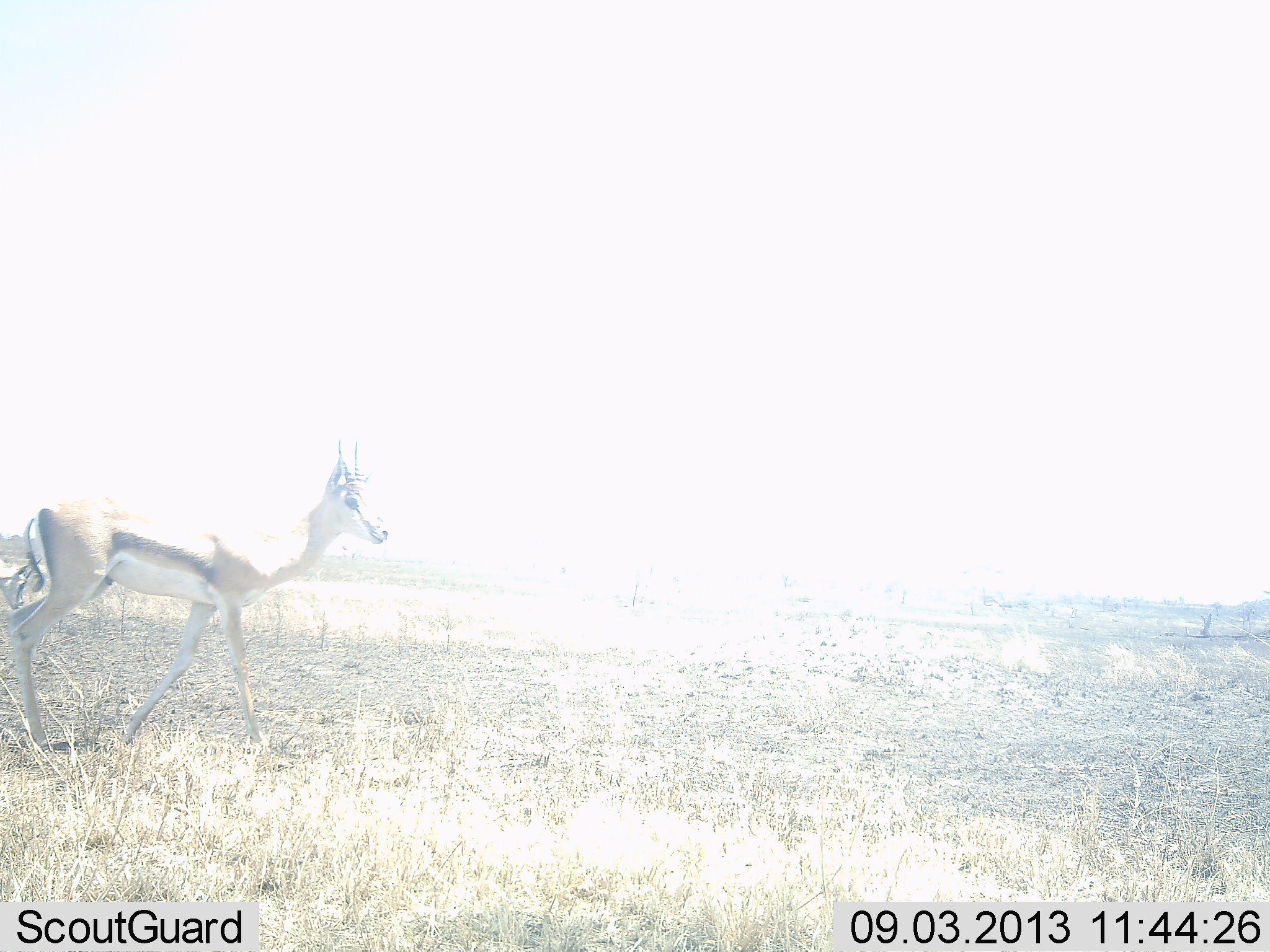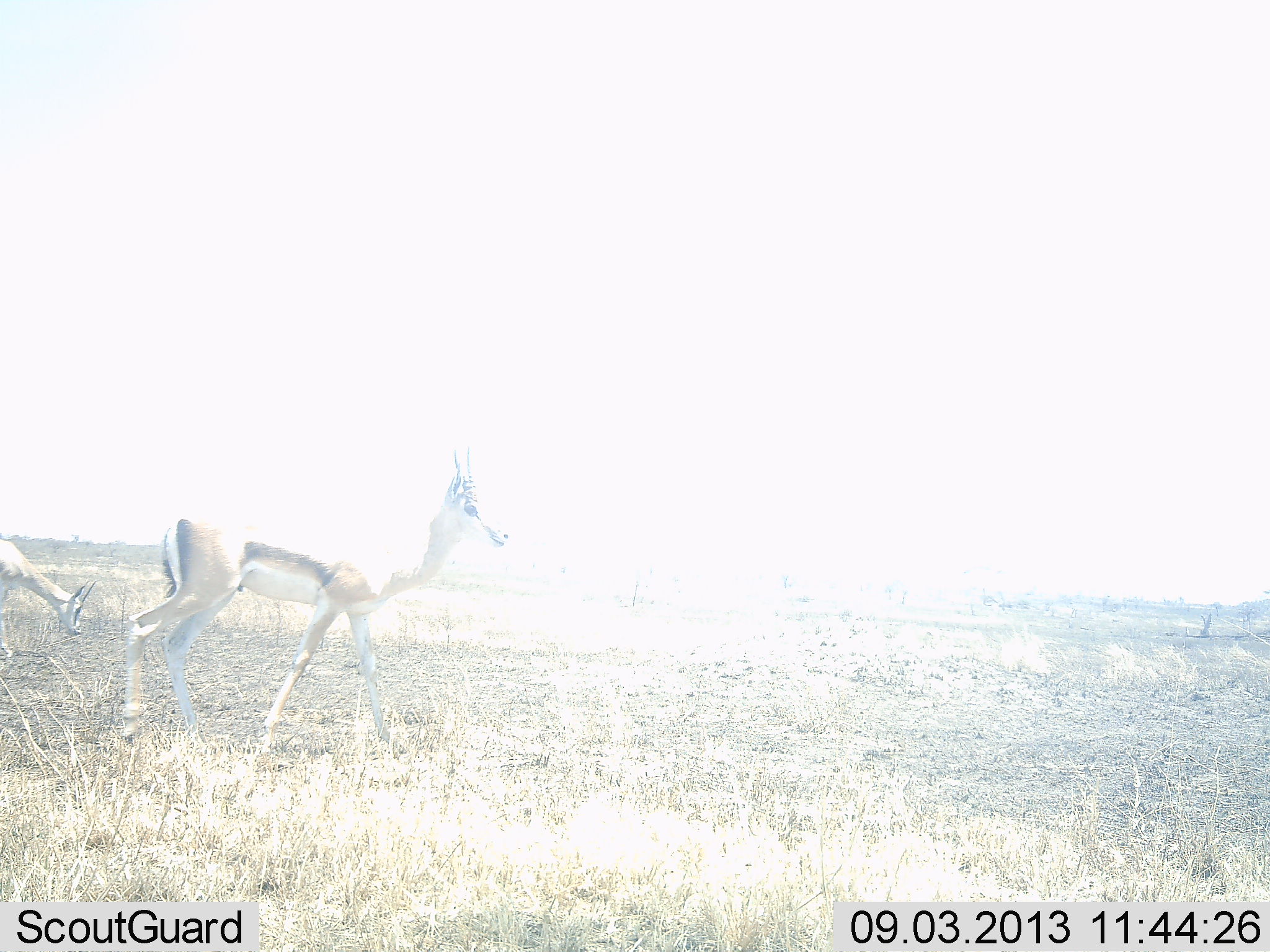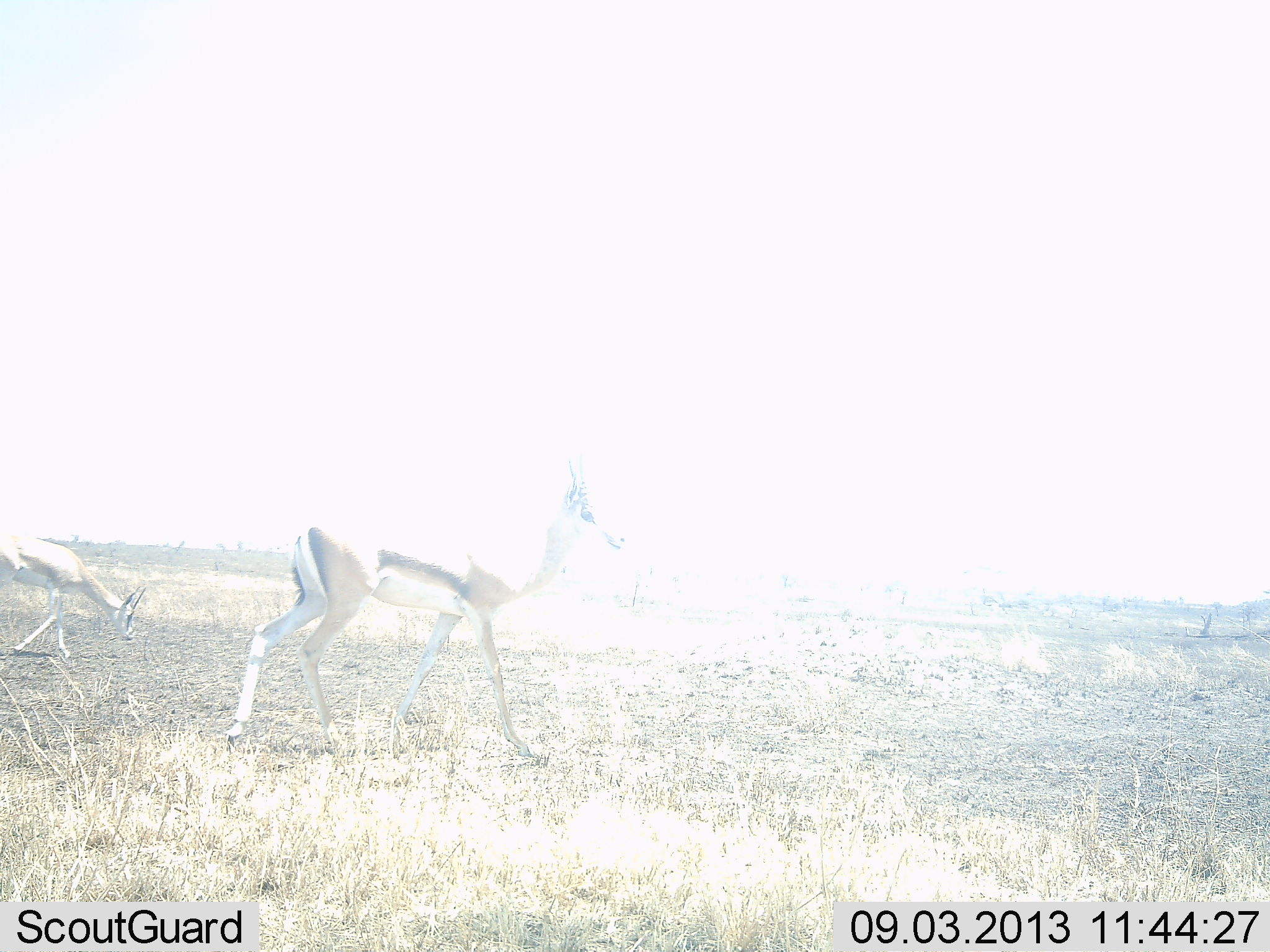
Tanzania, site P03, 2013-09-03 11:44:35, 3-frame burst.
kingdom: Animalia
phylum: Chordata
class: Mammalia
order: Artiodactyla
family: Bovidae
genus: Eudorcas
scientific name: Eudorcas thomsonii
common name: thomson's gazelle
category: gazellethomsons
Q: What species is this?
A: Gazellethomsons (thomson's gazelle) (Eudorcas thomsonii).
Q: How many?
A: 2.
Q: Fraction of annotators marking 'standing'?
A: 30%.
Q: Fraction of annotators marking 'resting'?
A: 0%.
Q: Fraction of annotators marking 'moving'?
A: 75%.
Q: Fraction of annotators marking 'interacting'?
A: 0%.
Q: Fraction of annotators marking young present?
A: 5%.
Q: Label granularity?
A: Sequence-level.